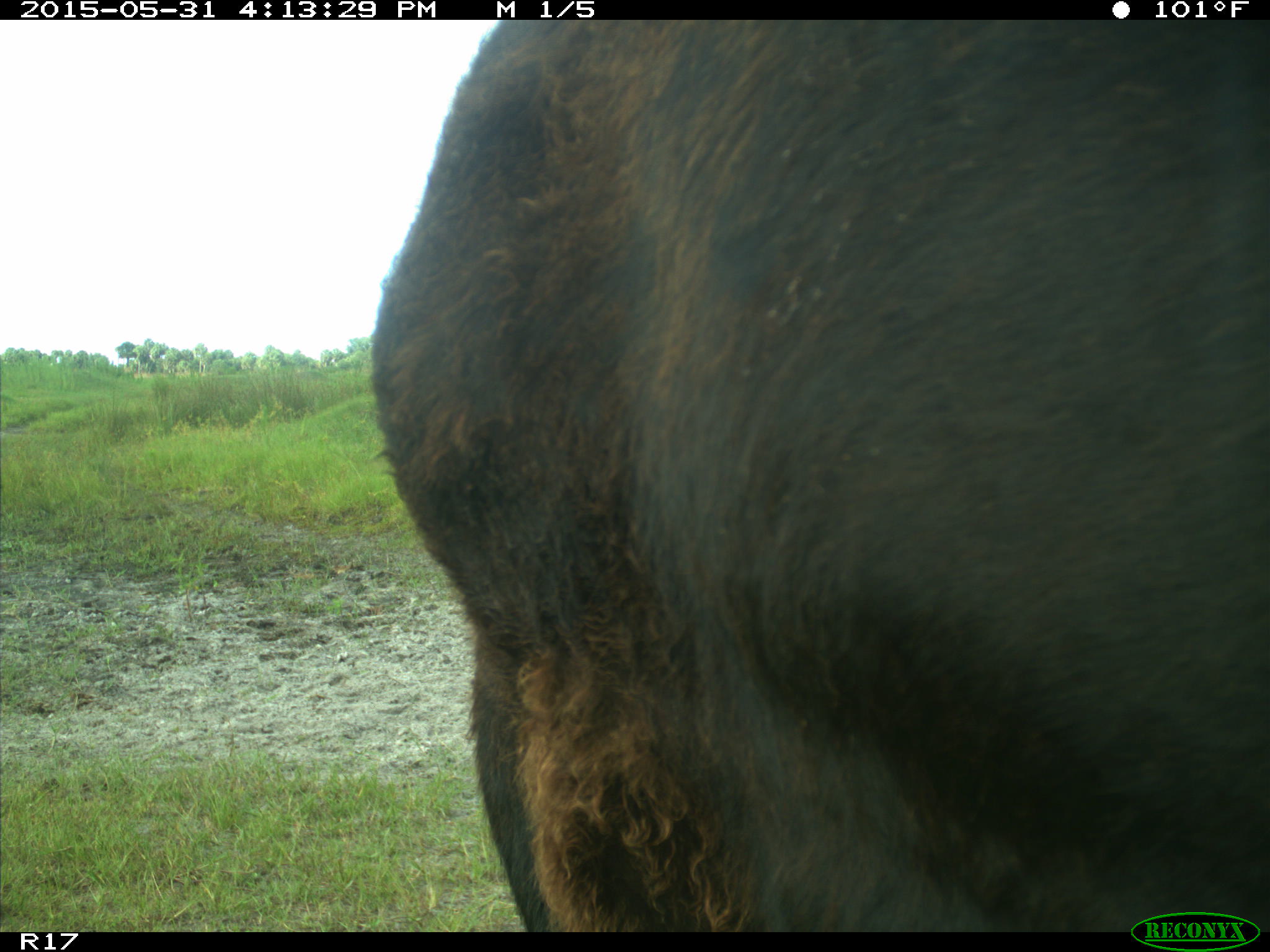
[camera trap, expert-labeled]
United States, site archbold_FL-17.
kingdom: Animalia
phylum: Chordata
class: Mammalia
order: Artiodactyla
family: Bovidae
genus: Bos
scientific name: Bos taurus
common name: domestic cow